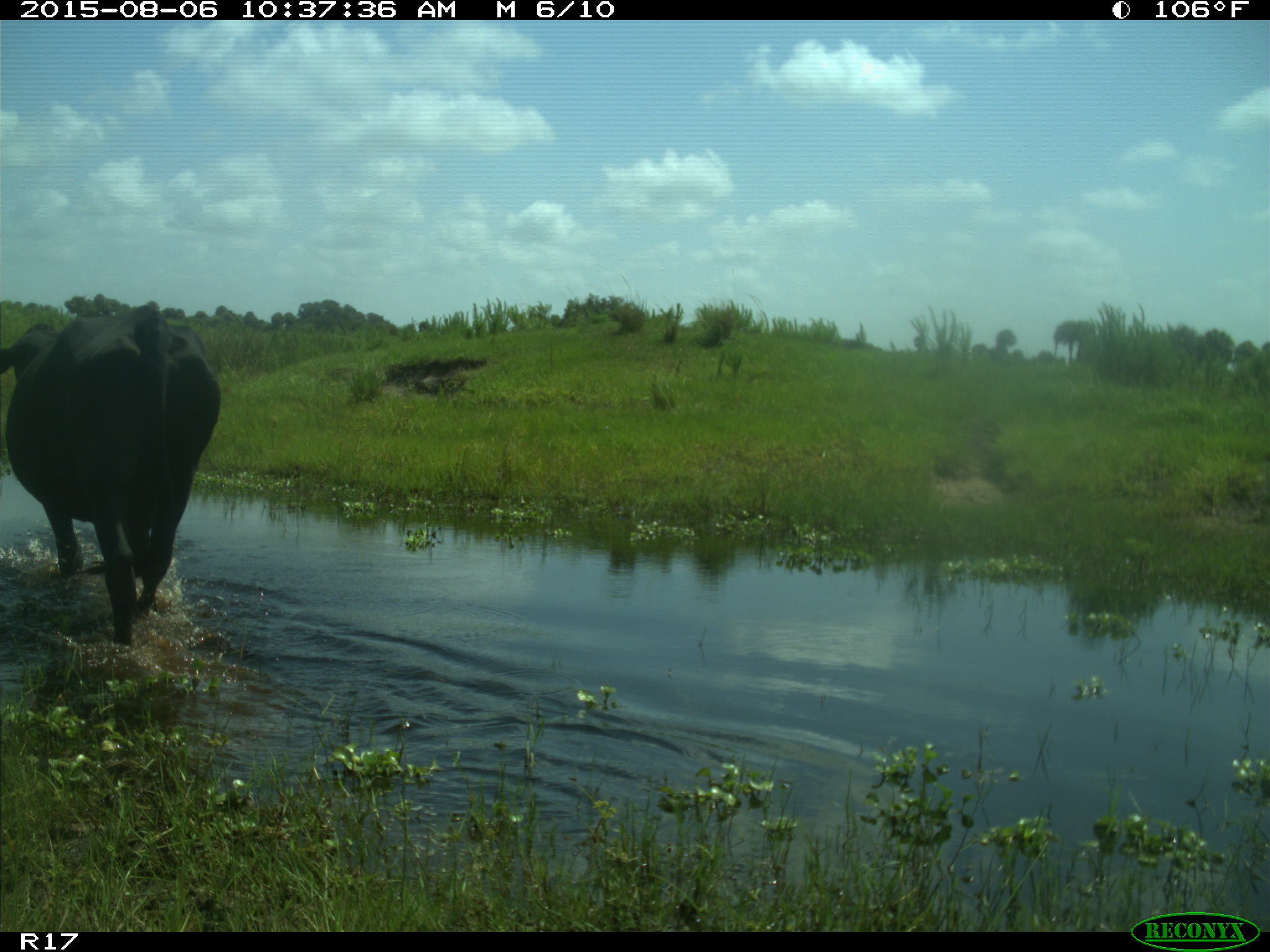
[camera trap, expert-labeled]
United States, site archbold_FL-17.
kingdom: Animalia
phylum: Chordata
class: Mammalia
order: Artiodactyla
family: Bovidae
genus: Bos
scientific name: Bos taurus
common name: domestic cow